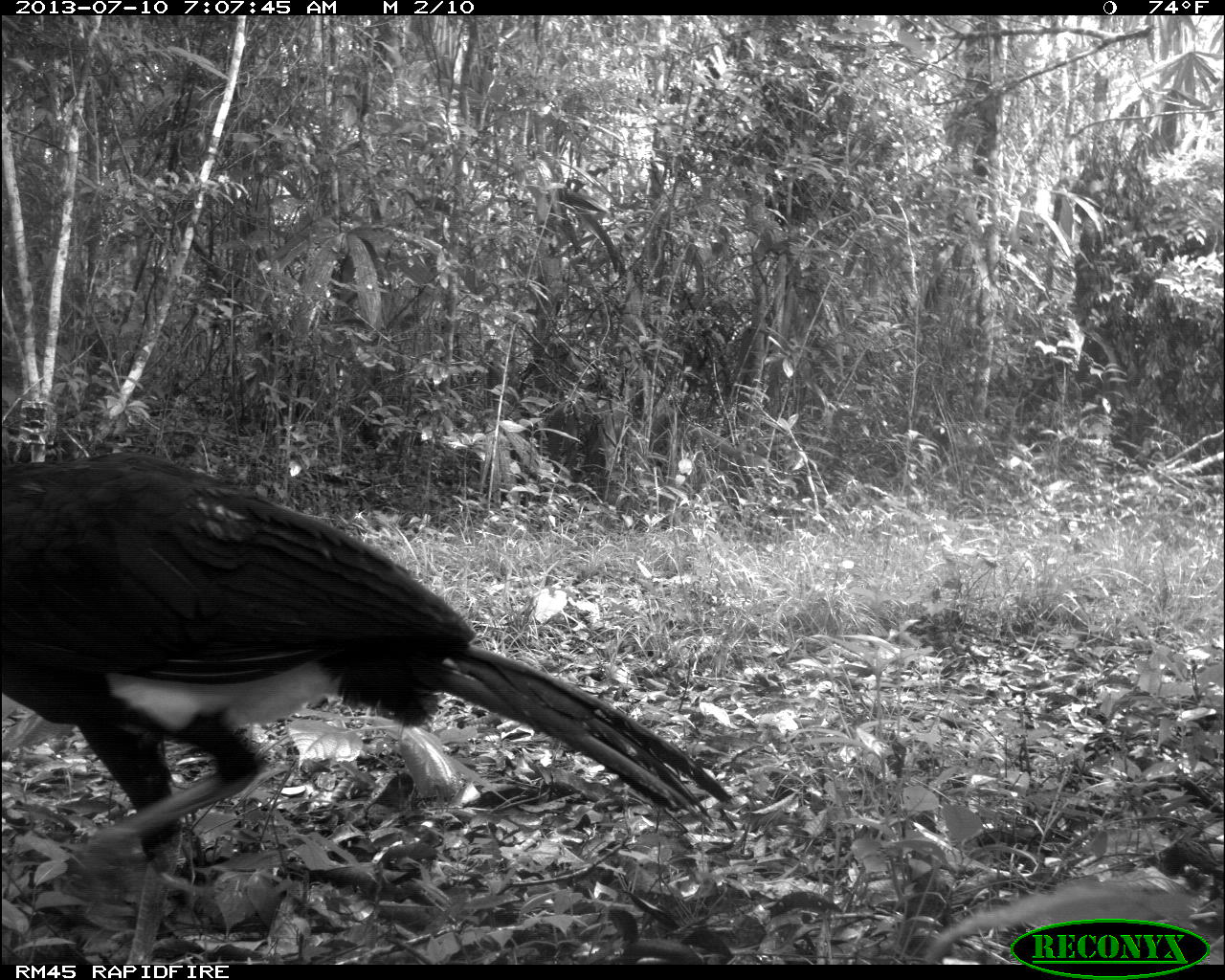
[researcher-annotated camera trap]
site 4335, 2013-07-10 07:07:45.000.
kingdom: Animalia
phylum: Chordata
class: Aves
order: Galliformes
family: Cracidae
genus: Crax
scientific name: Crax rubra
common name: great curassow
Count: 1.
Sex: male.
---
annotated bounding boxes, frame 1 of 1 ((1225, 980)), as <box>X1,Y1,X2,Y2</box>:
crax rubra: <box>0,449,739,958</box>